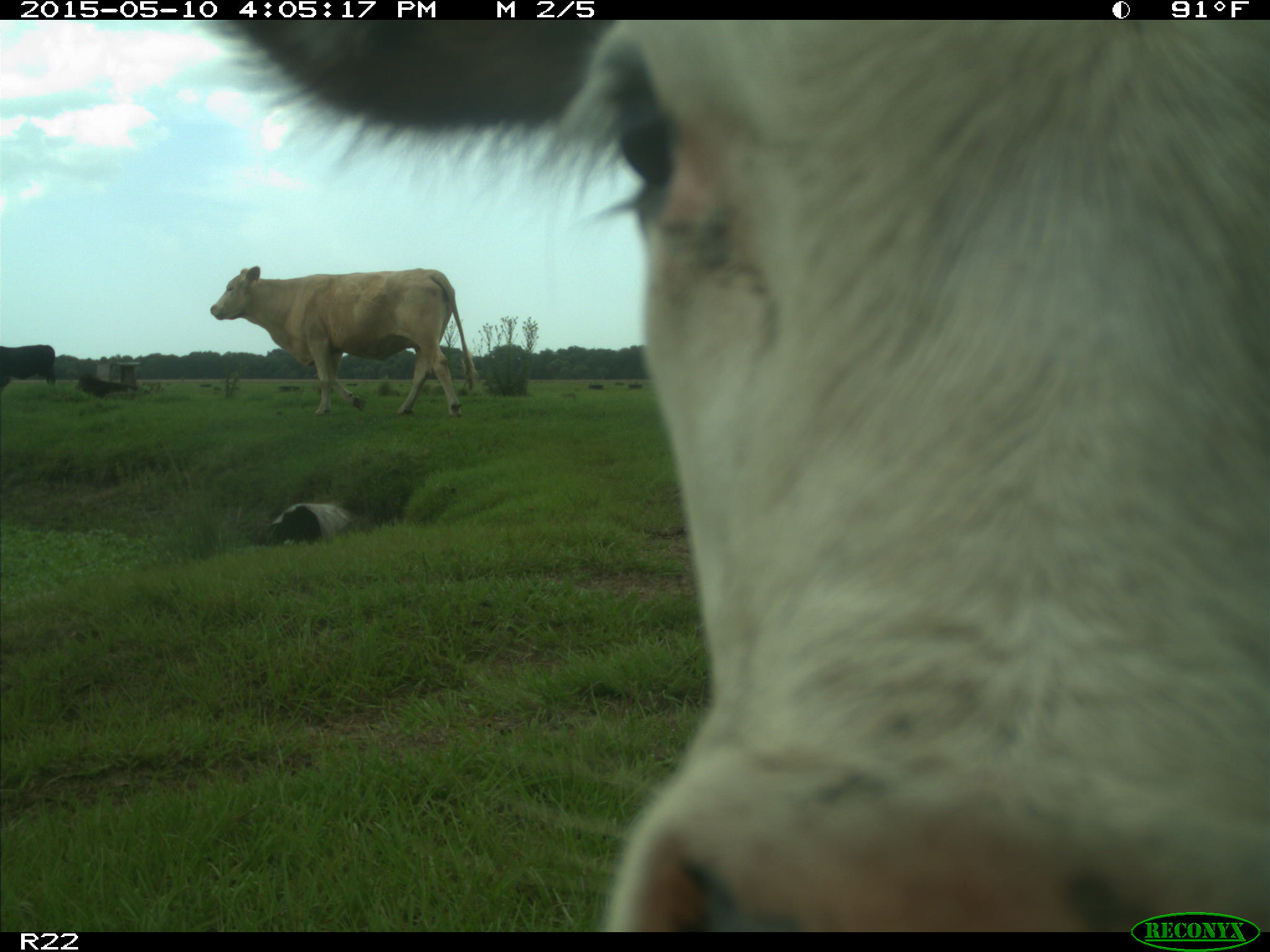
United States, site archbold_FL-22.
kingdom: Animalia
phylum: Chordata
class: Mammalia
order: Artiodactyla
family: Bovidae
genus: Bos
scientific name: Bos taurus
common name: domestic cow